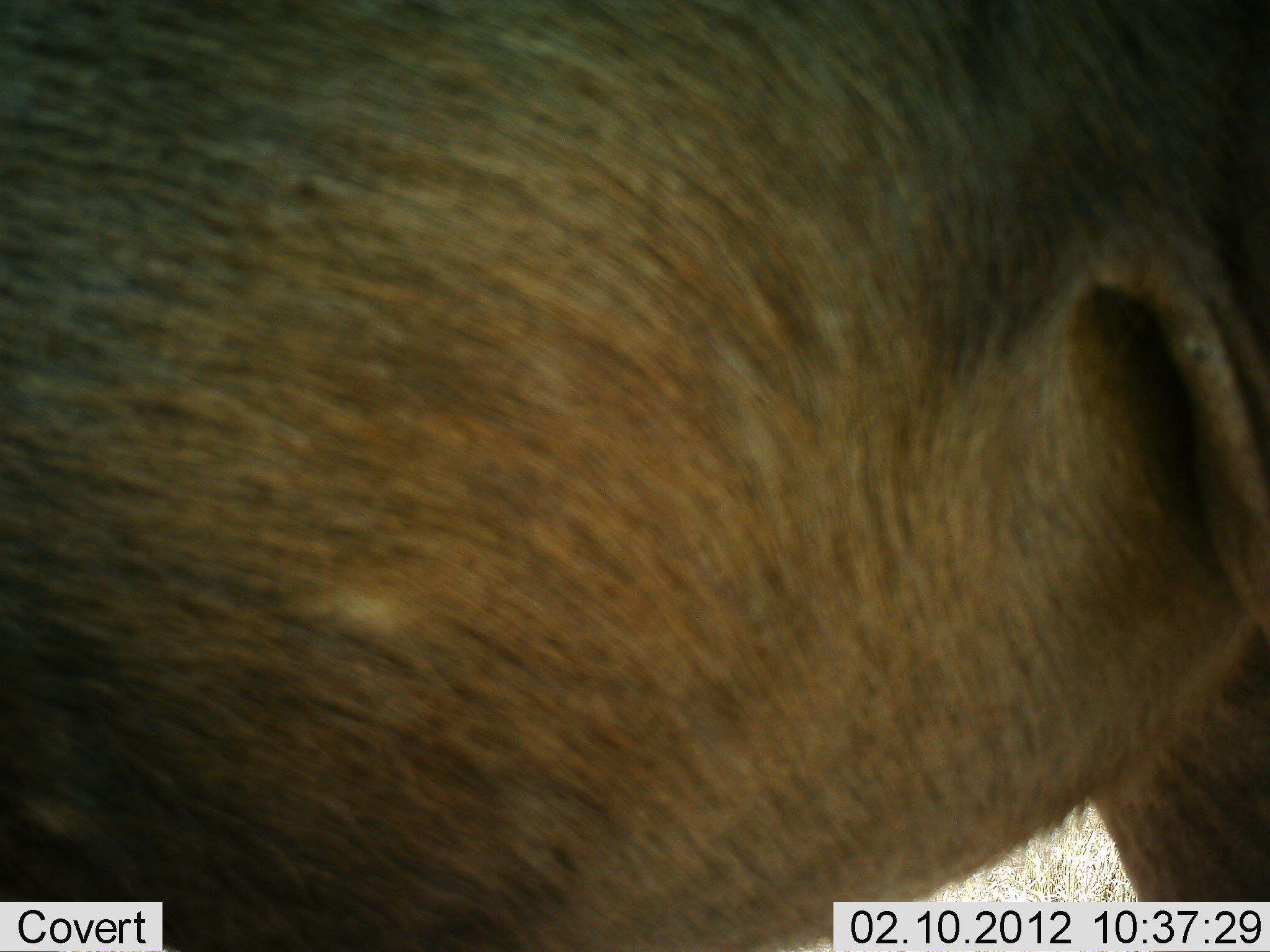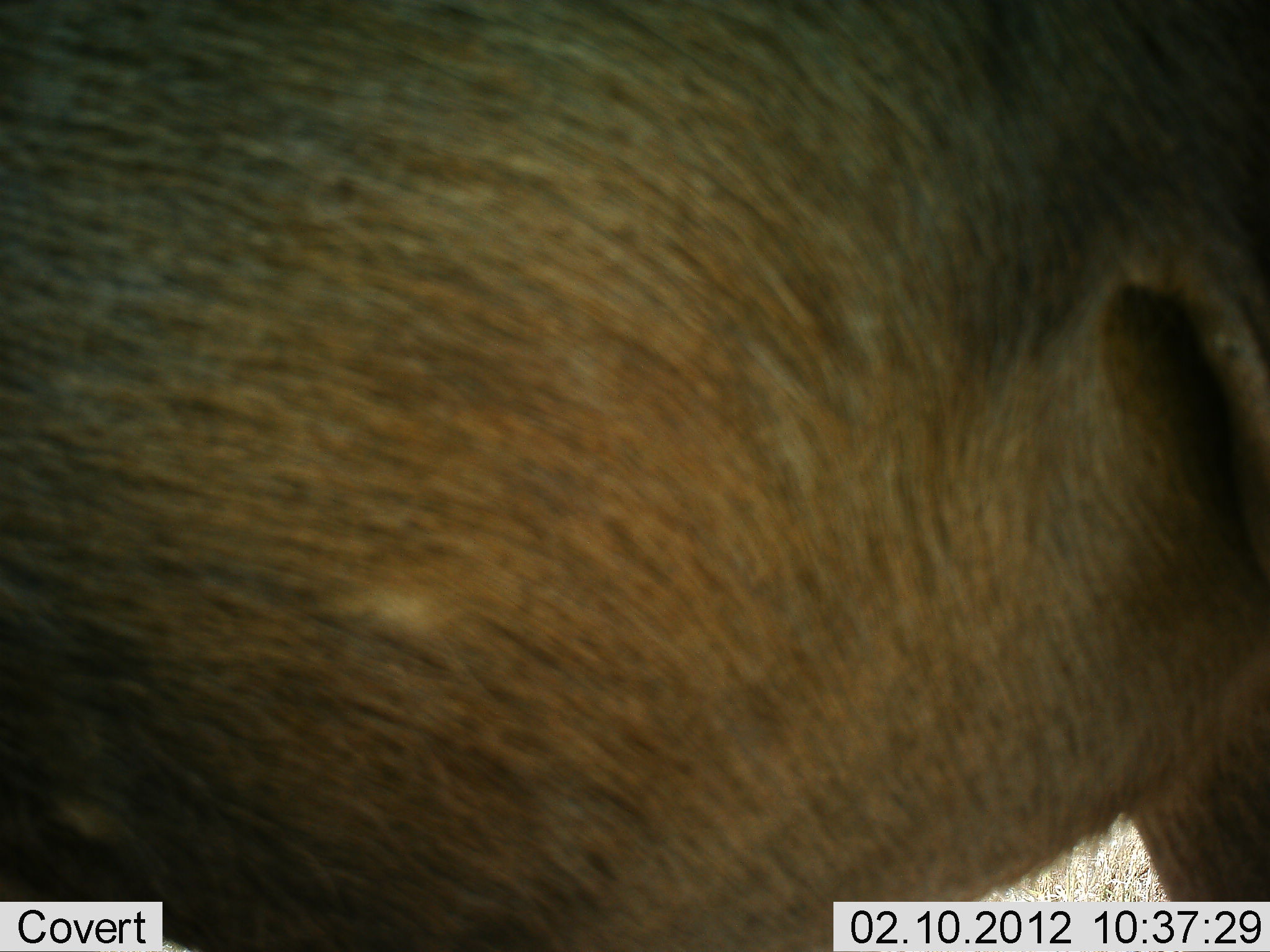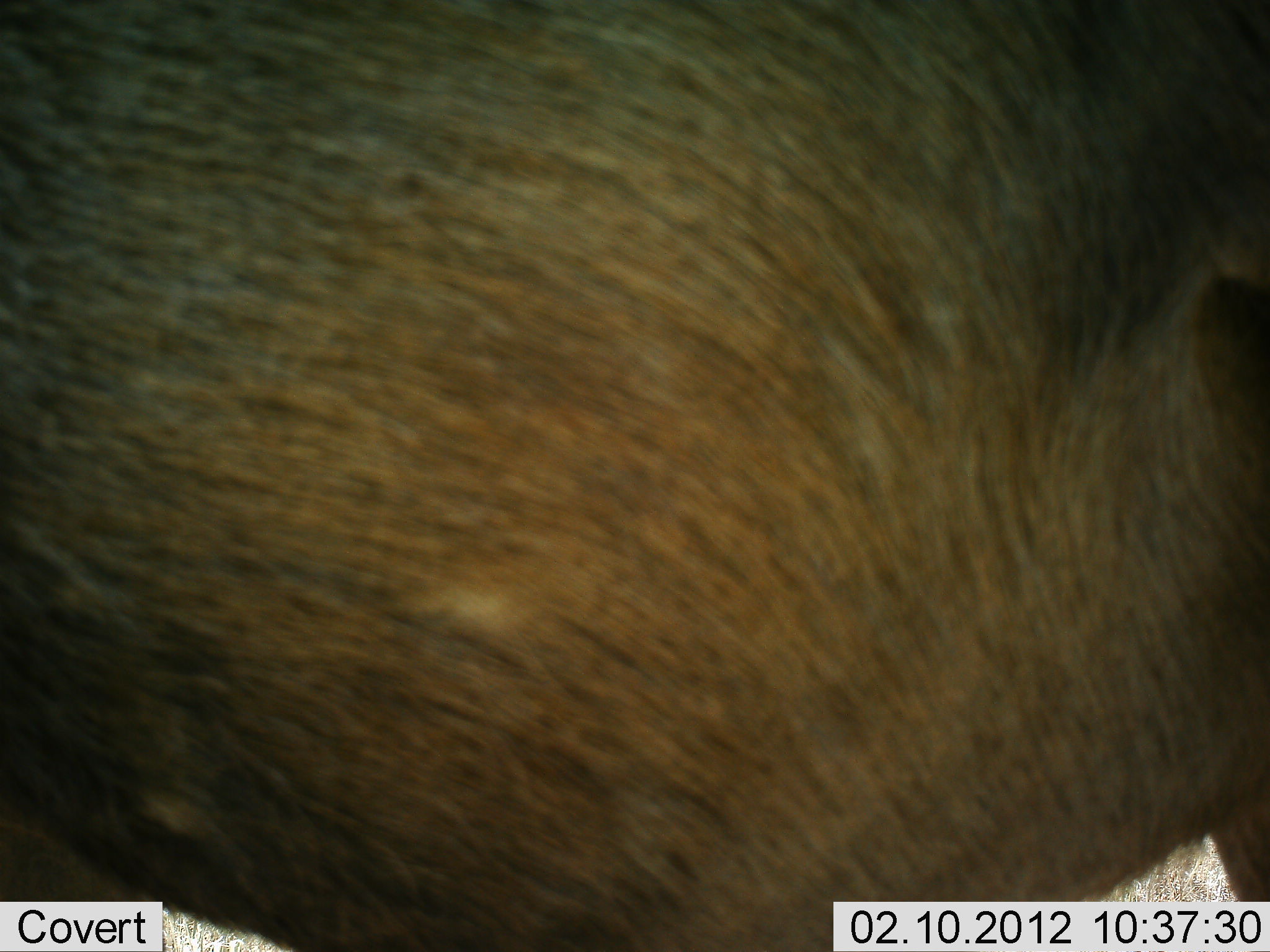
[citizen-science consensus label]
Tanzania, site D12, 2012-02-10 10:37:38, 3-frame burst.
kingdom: Animalia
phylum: Chordata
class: Mammalia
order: Artiodactyla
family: Bovidae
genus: Connochaetes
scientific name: Connochaetes taurinus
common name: blue wildebeest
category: wildebeest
Wildebeest (blue wildebeest) (Connochaetes taurinus), count 1. Behavior (volunteer vote fractions): standing 92%, resting 0%, moving 0%, interacting 8%. Young present (vote fraction): 0%. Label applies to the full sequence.